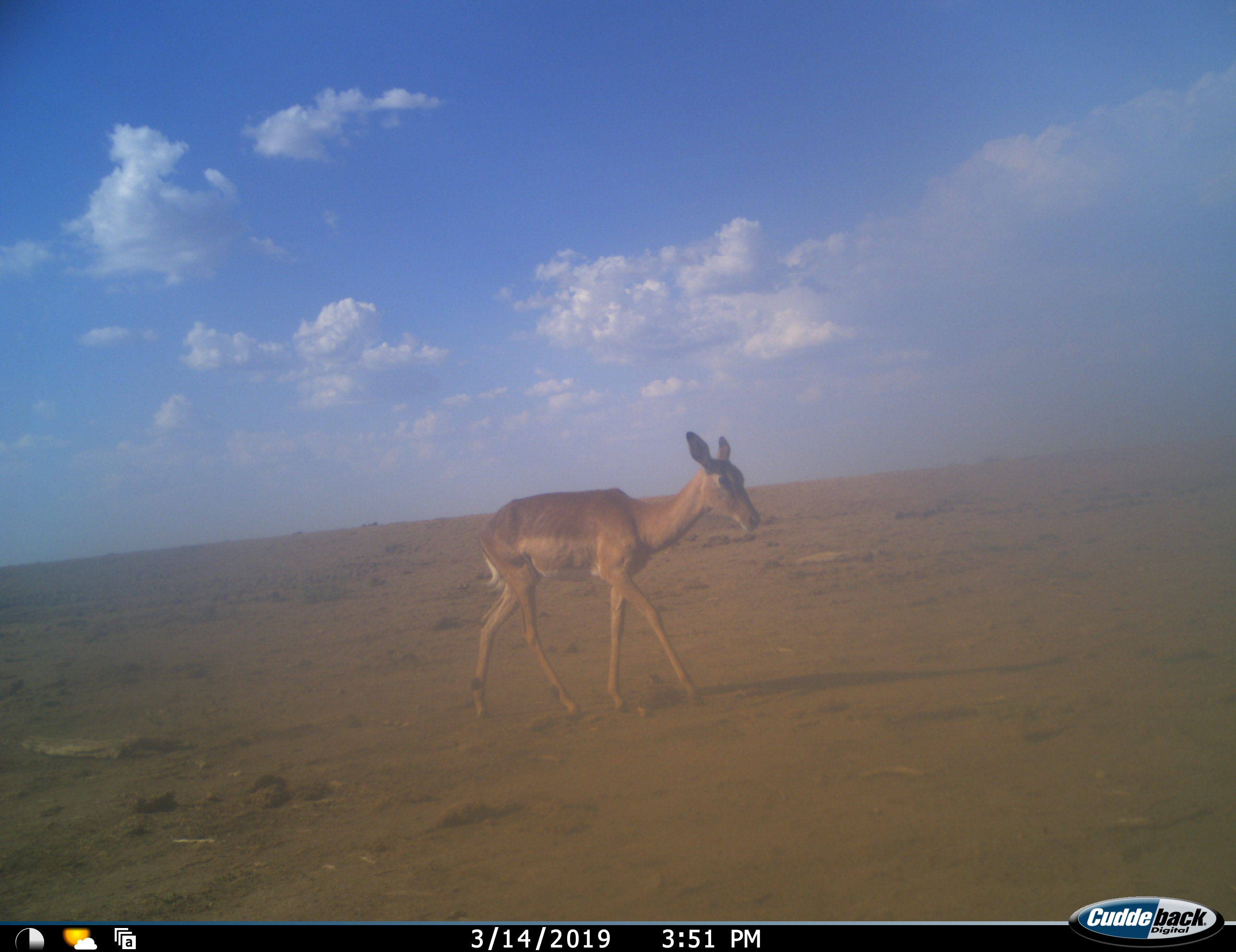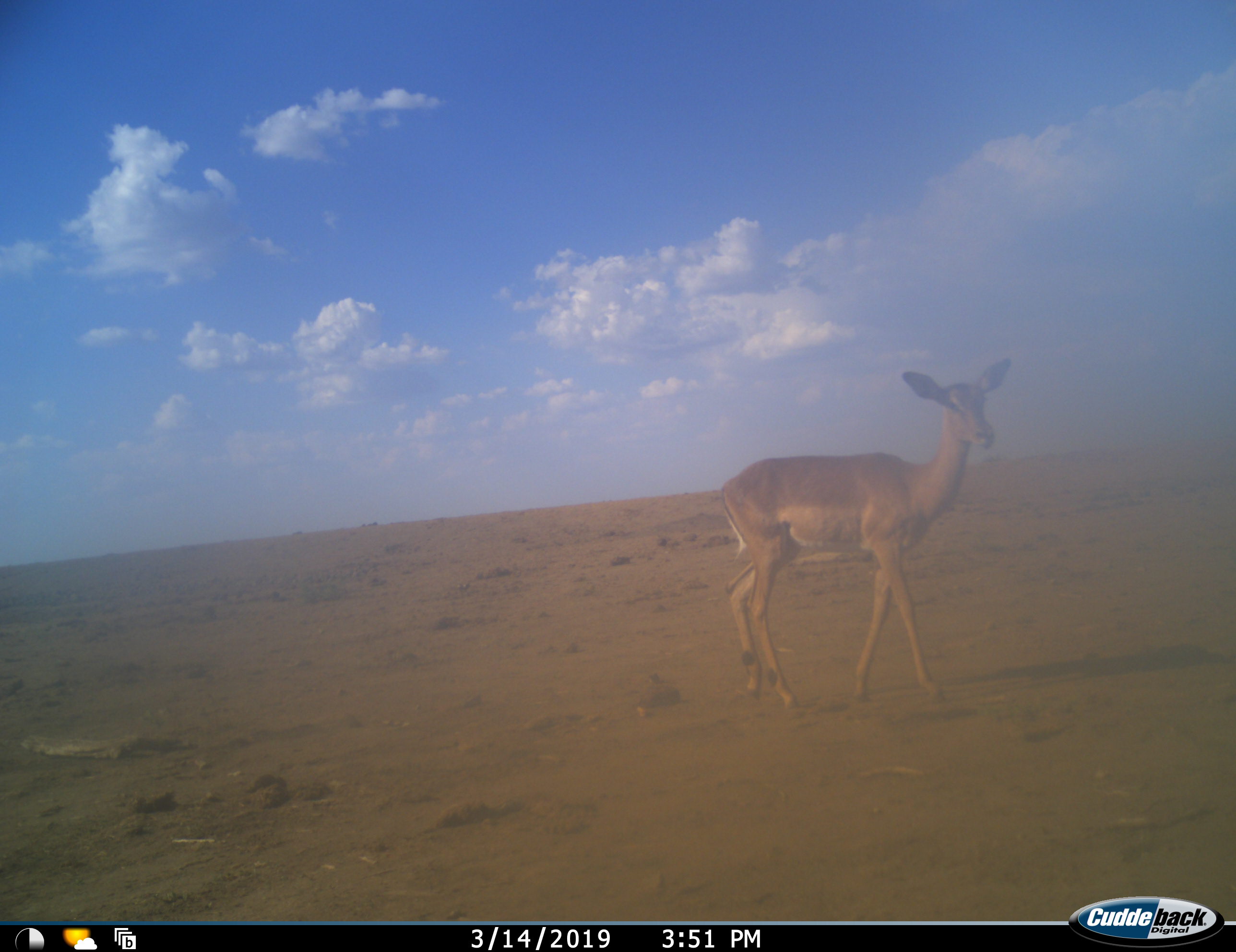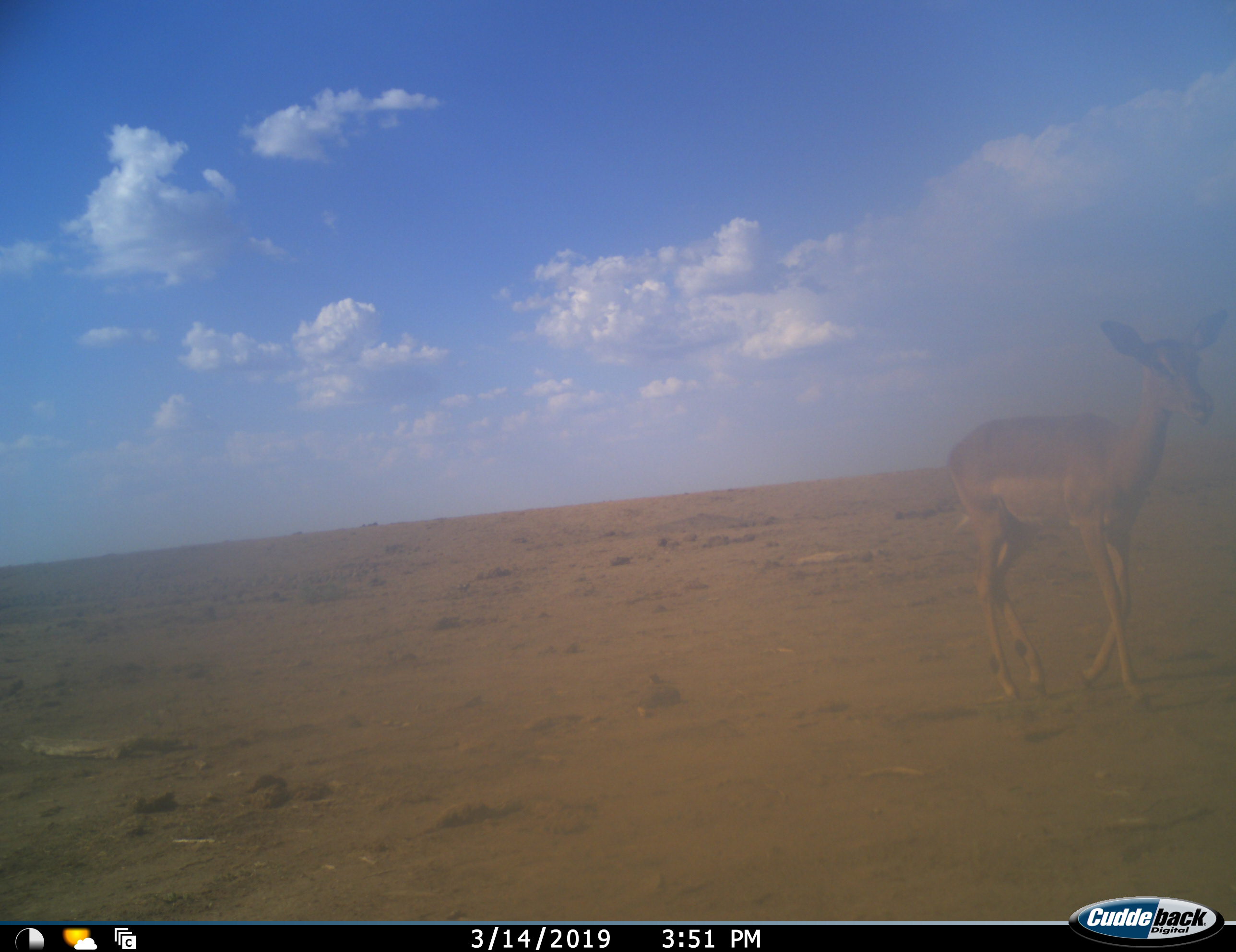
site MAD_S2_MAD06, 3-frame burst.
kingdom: Animalia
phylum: Chordata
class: Mammalia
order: Artiodactyla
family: Bovidae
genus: Aepyceros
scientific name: Aepyceros melampus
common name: impala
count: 1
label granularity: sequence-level